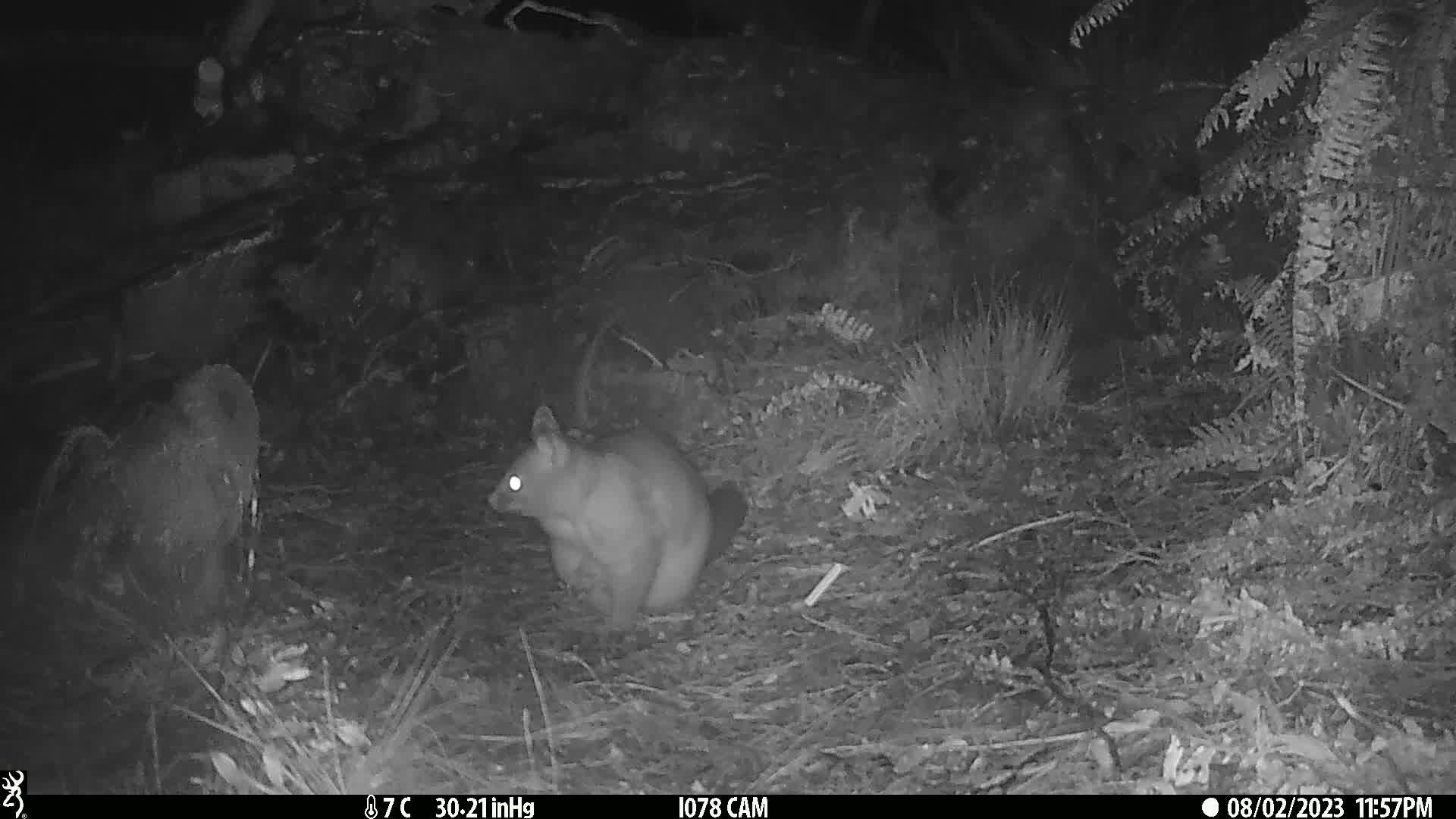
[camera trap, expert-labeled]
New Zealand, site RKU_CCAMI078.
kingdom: Animalia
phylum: Chordata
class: Mammalia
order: Diprotodontia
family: Phalangeridae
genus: Trichosurus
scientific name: Trichosurus vulpecula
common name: common brushtail possum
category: possum